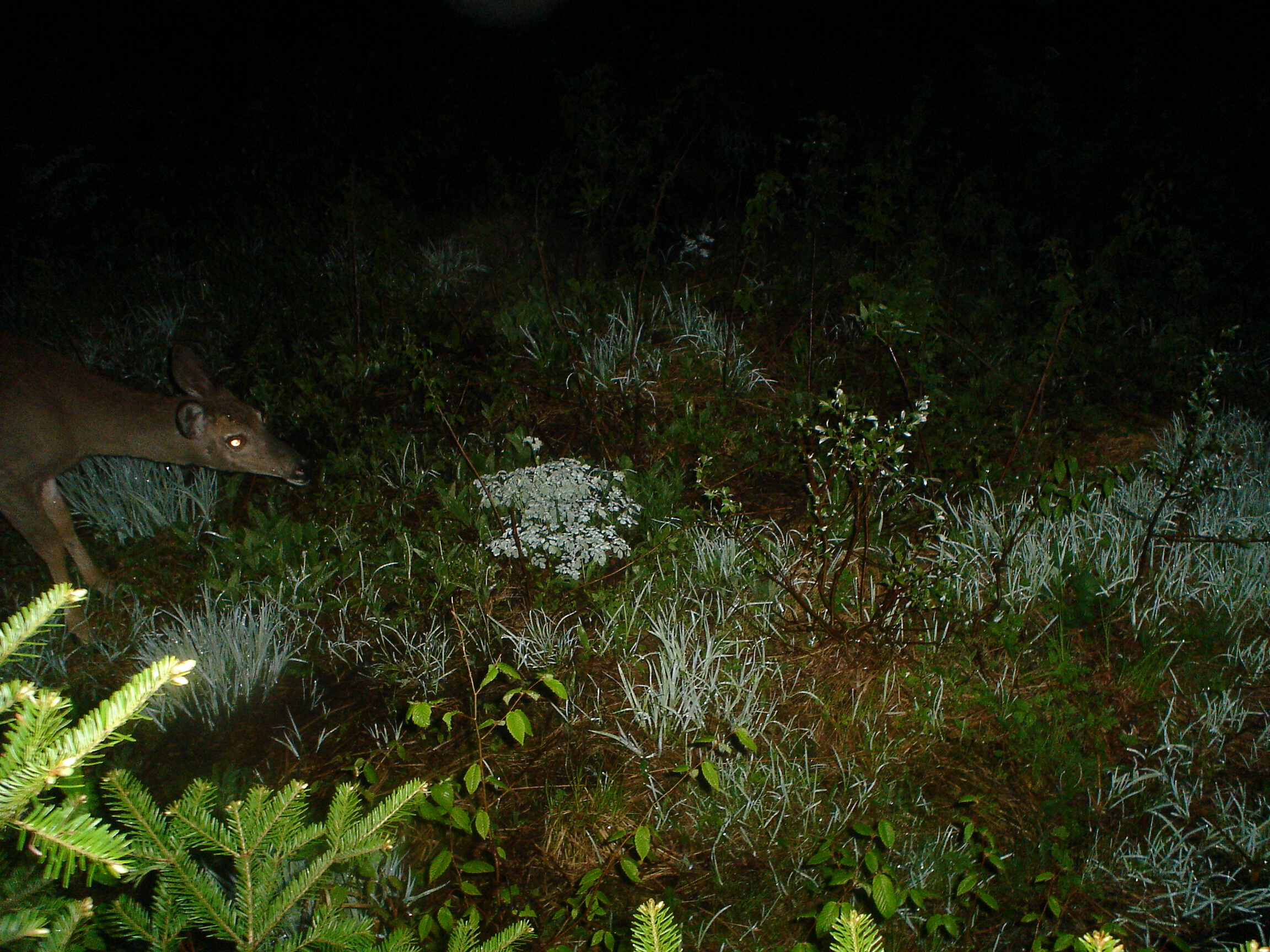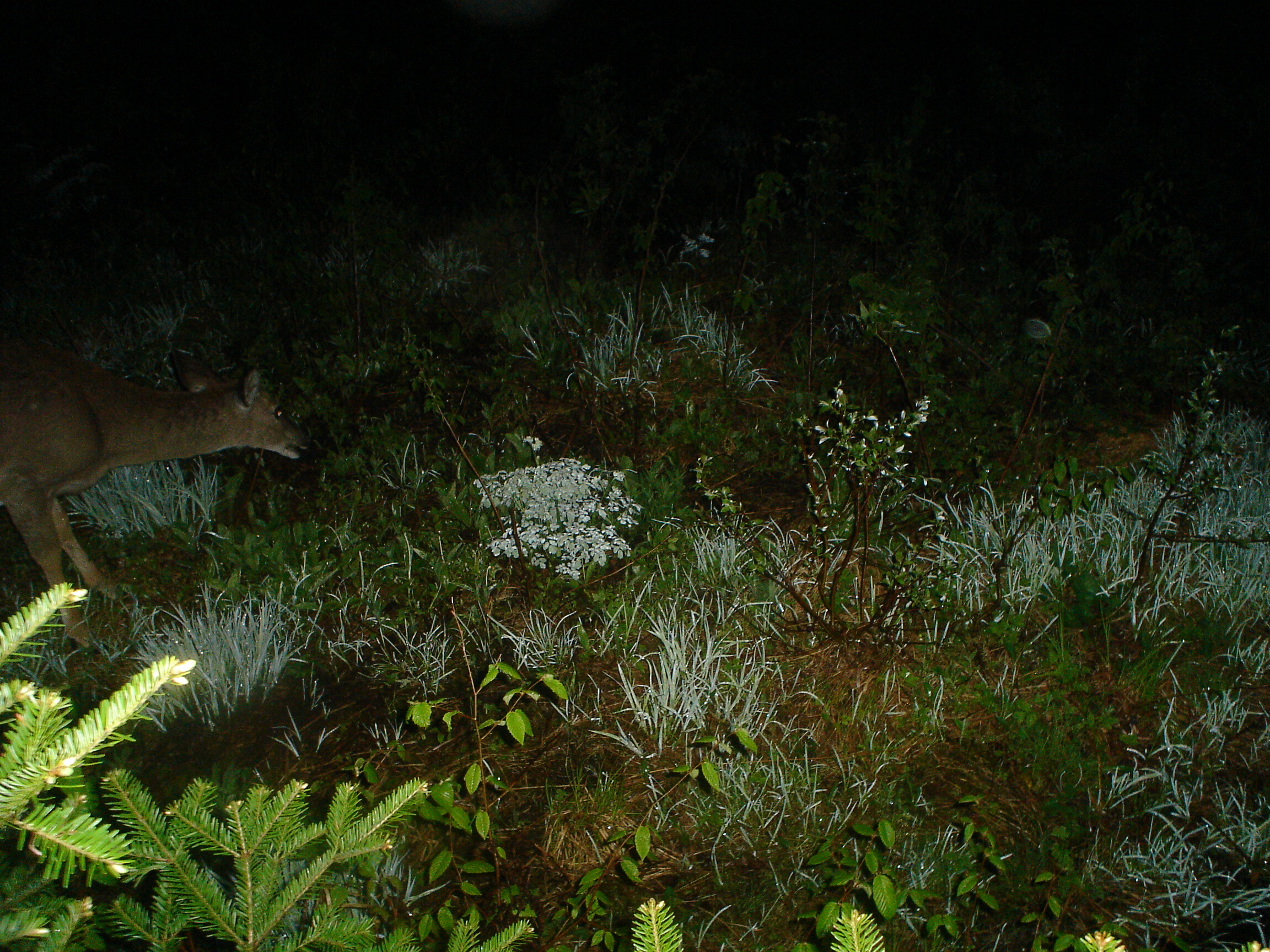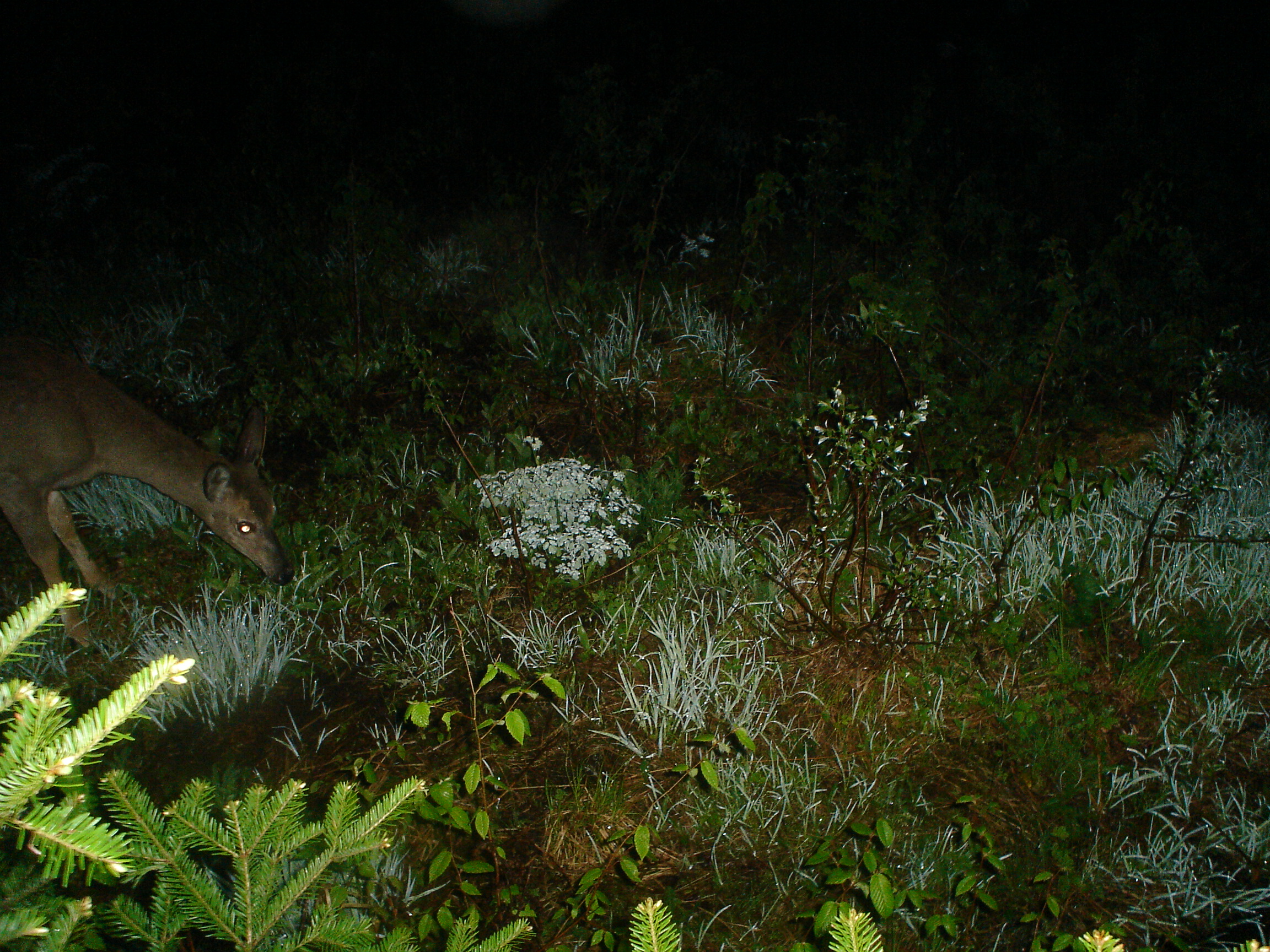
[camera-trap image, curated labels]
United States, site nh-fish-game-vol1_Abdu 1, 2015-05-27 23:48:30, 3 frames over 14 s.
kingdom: Animalia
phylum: Chordata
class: Mammalia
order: Artiodactyla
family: Cervidae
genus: Odocoileus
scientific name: Odocoileus virginianus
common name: white-tailed deer